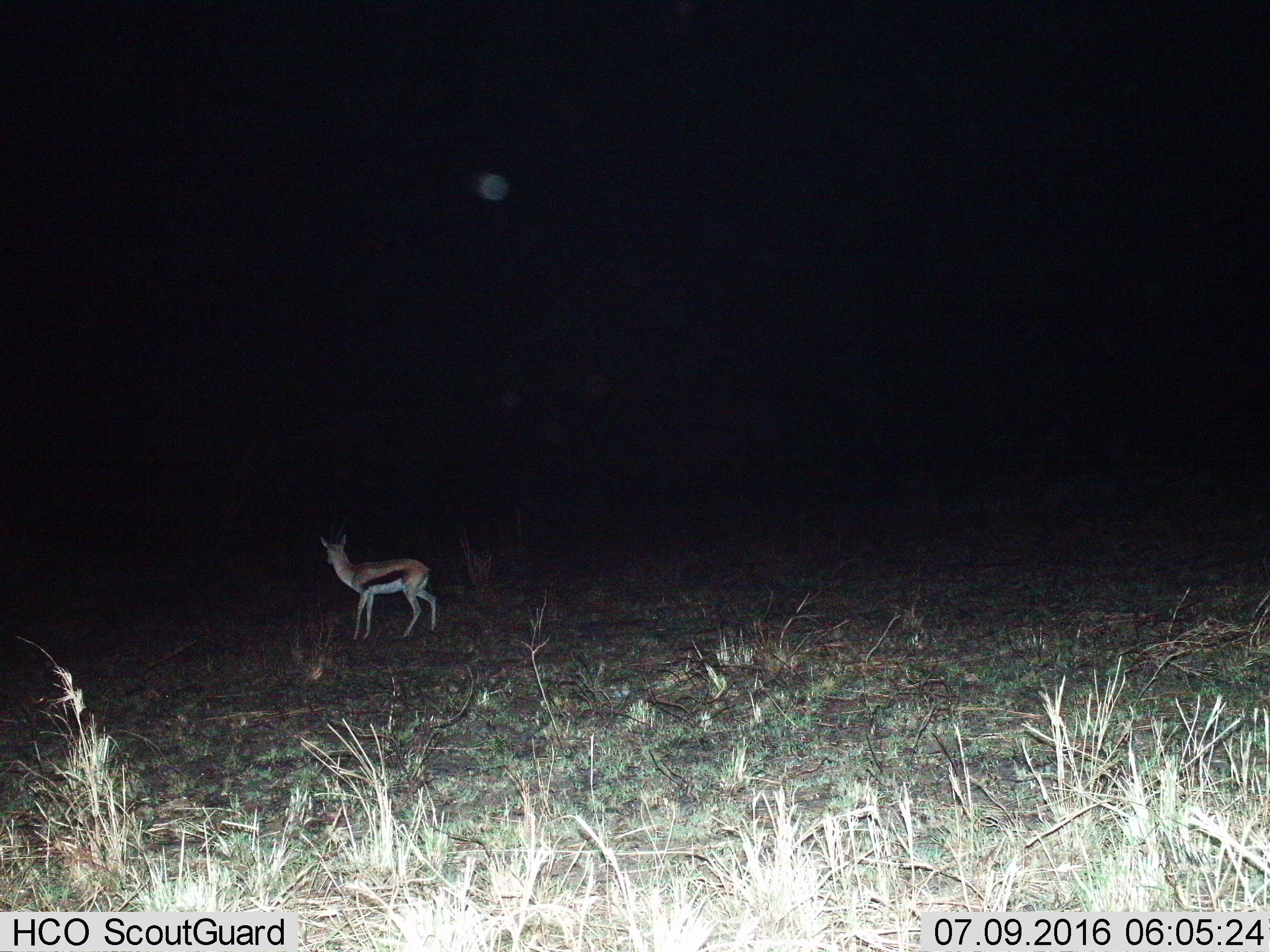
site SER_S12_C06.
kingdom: Animalia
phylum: Chordata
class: Mammalia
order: Artiodactyla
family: Bovidae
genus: Eudorcas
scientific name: Eudorcas thomsonii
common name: thomson's gazelle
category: gazellethomsons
Gazellethomsons (thomson's gazelle) (Eudorcas thomsonii), count 1. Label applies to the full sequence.